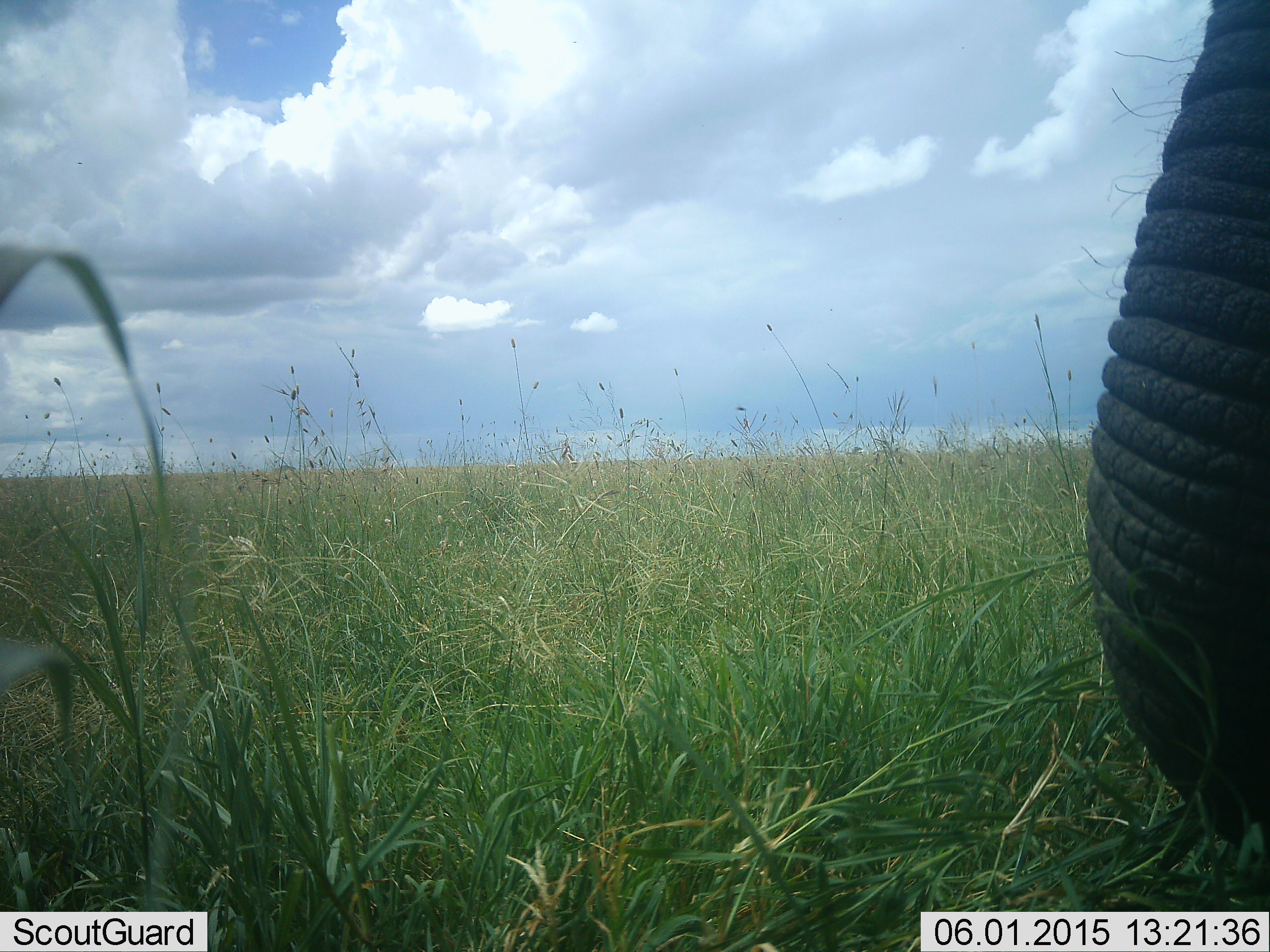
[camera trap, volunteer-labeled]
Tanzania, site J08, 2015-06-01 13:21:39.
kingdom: Animalia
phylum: Chordata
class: Mammalia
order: Proboscidea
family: Elephantidae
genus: Loxodonta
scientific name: Loxodonta africana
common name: african bush elephant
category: elephant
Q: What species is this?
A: Elephant (african bush elephant) (Loxodonta africana).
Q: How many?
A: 1.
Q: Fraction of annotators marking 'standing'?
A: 78%.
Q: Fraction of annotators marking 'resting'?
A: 0%.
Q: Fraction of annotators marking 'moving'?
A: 11%.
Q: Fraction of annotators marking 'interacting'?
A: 0%.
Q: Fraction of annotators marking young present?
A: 0%.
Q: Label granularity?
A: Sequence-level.